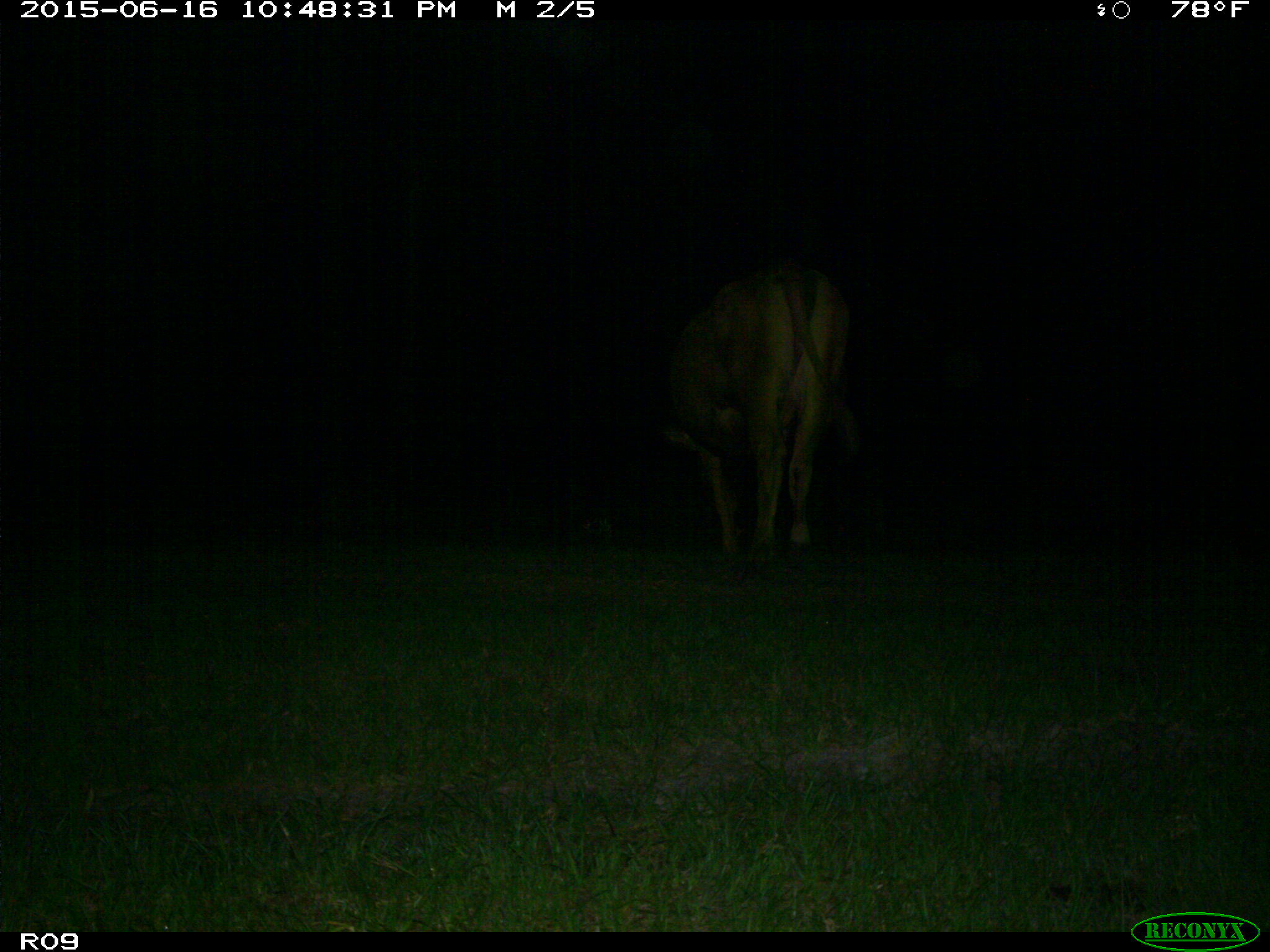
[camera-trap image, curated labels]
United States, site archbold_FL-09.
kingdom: Animalia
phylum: Chordata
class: Mammalia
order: Artiodactyla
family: Bovidae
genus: Bos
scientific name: Bos taurus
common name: domestic cow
Bos taurus (domestic cow).